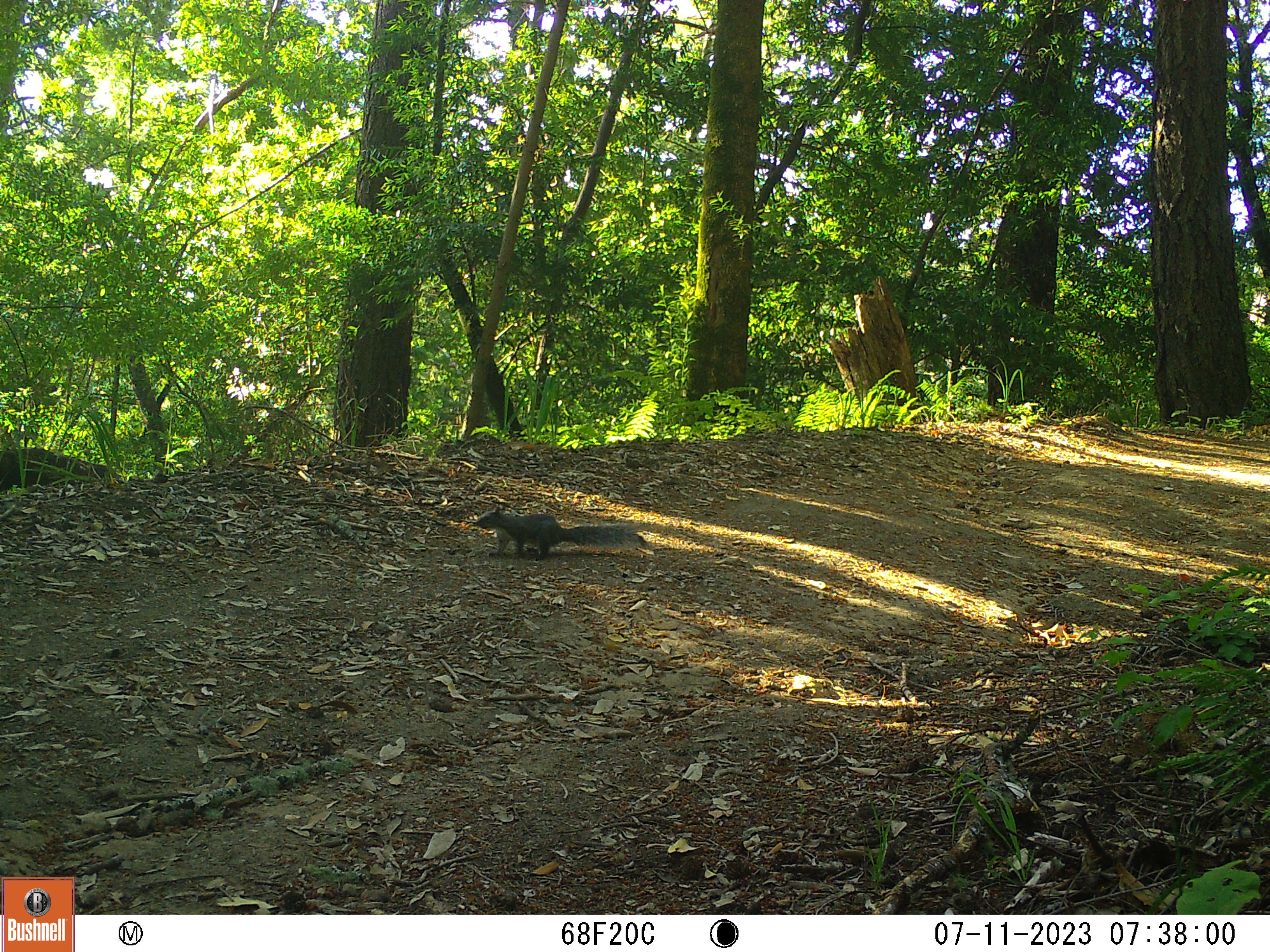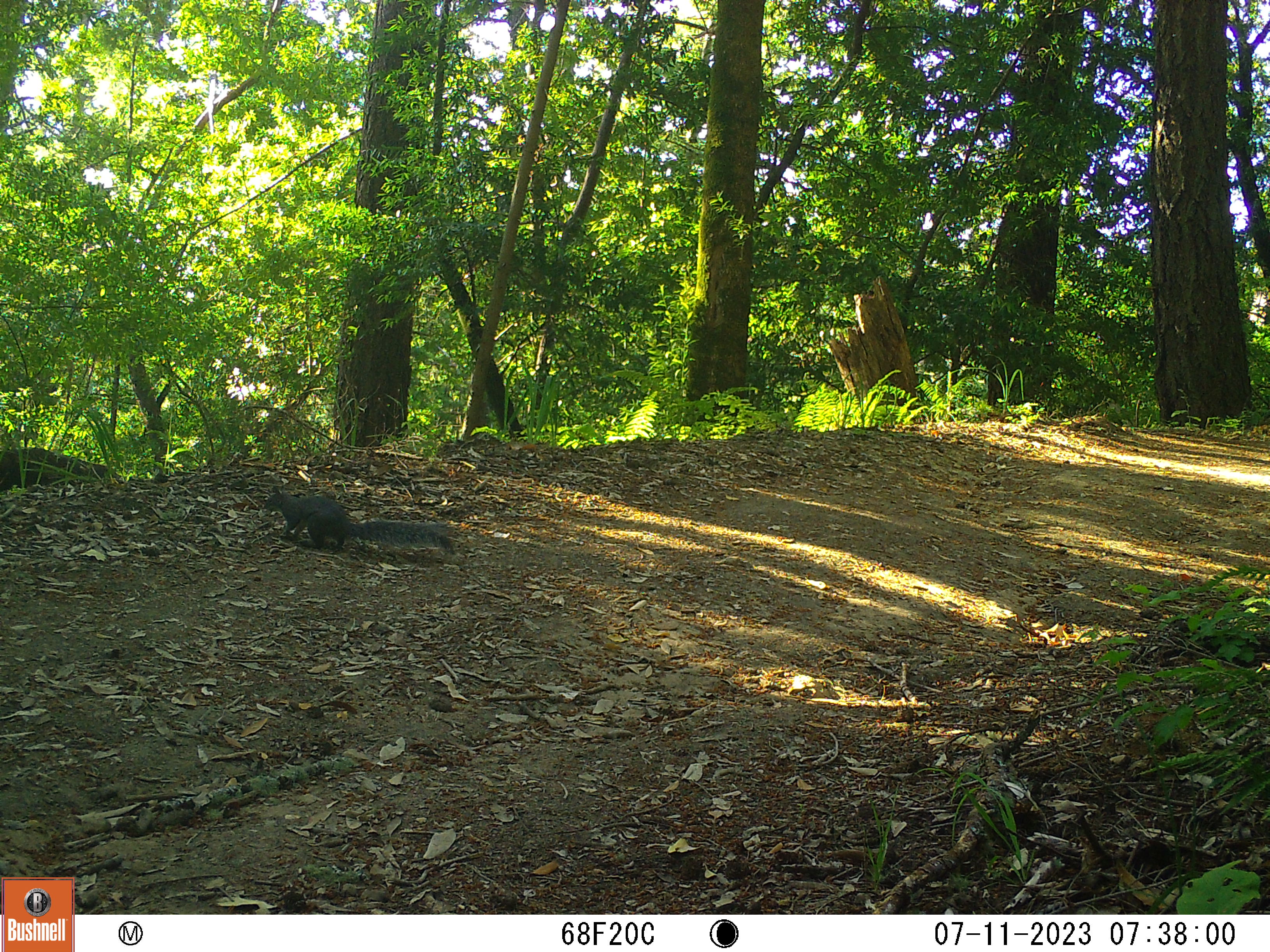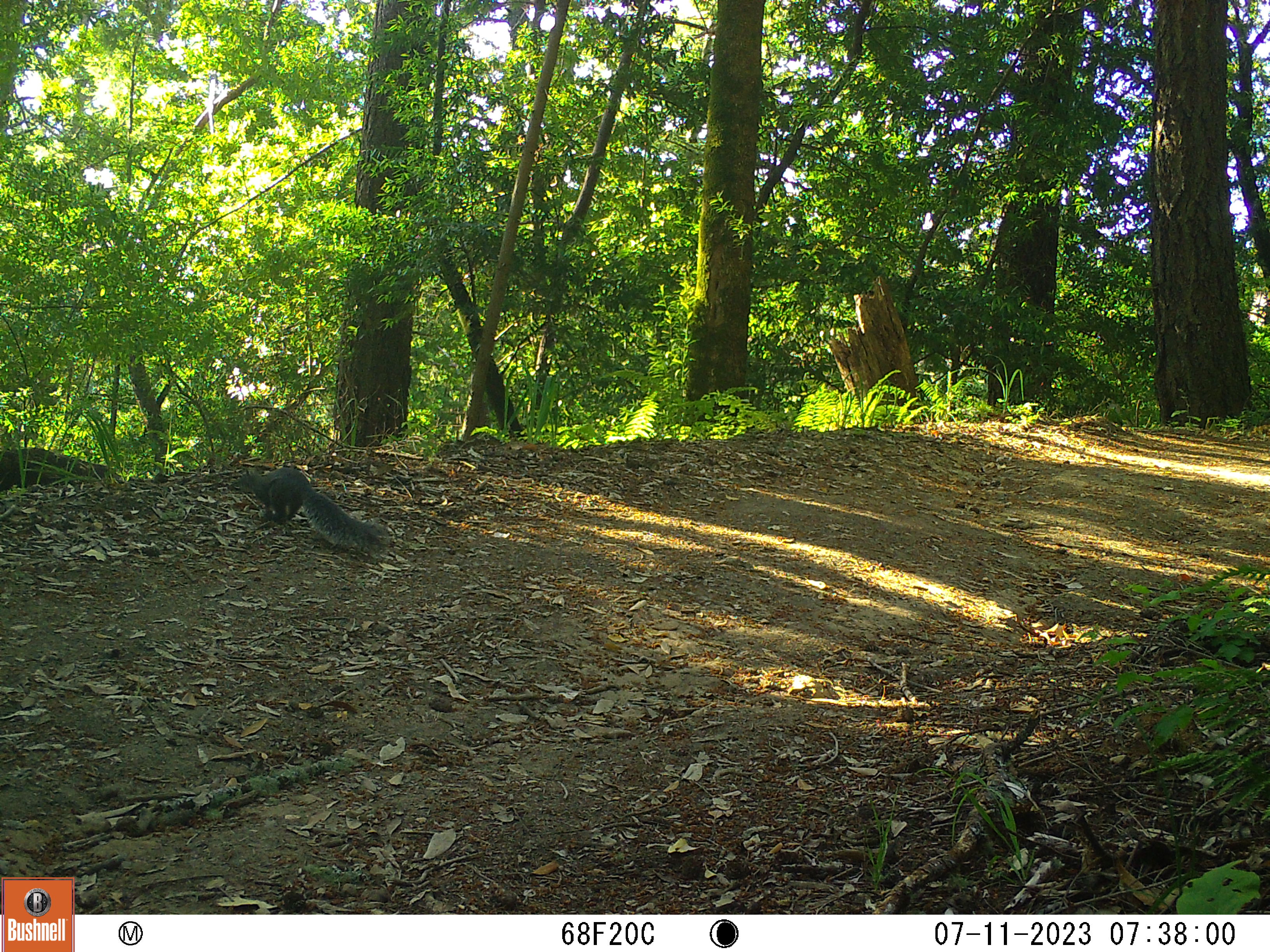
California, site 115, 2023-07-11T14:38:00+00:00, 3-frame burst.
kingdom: Animalia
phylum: Chordata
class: Mammalia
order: Rodentia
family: Sciuridae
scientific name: Sciuridae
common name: squirrel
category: unknown squirrel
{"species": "unknown squirrel (squirrel) (Sciuridae)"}